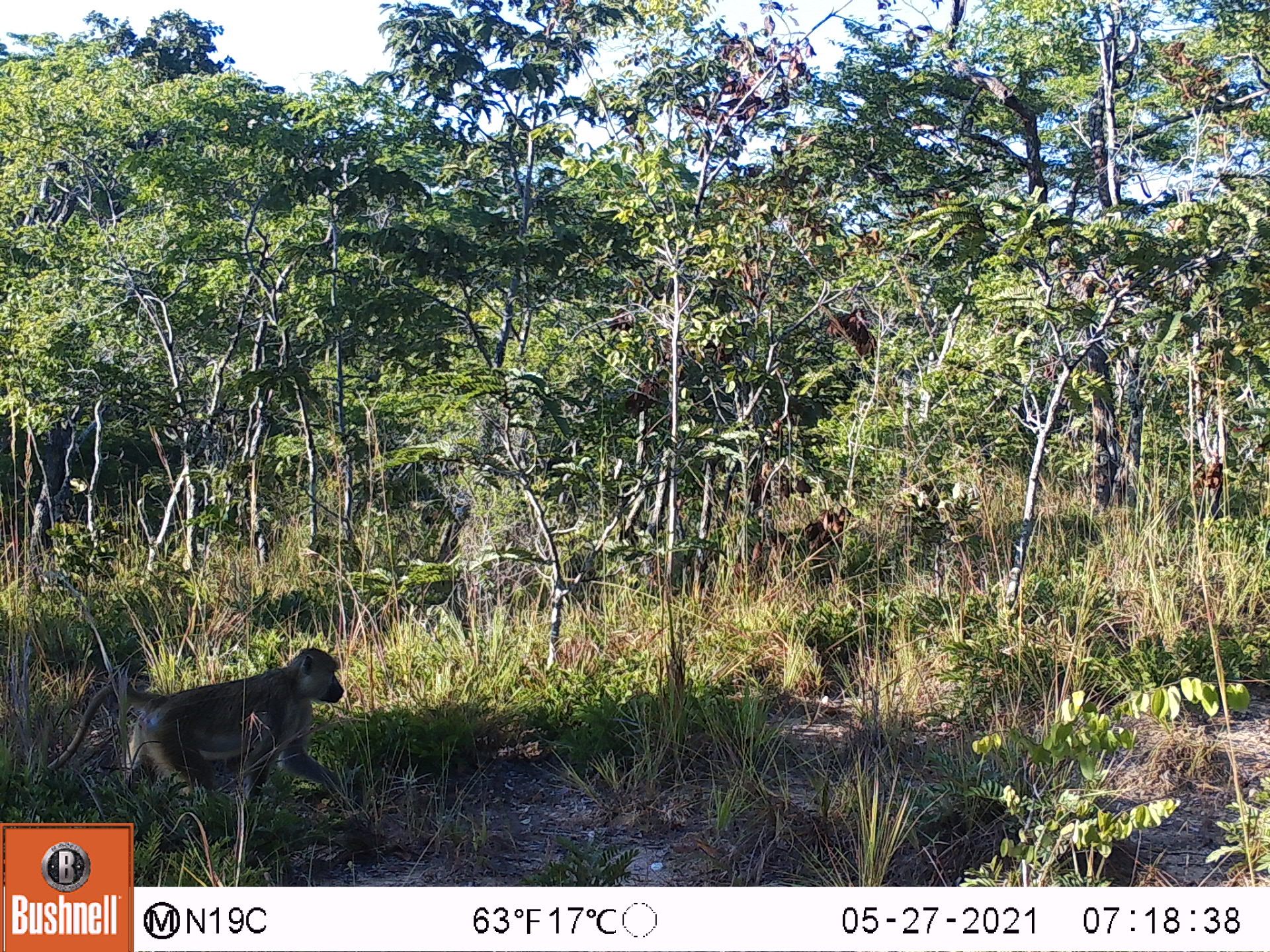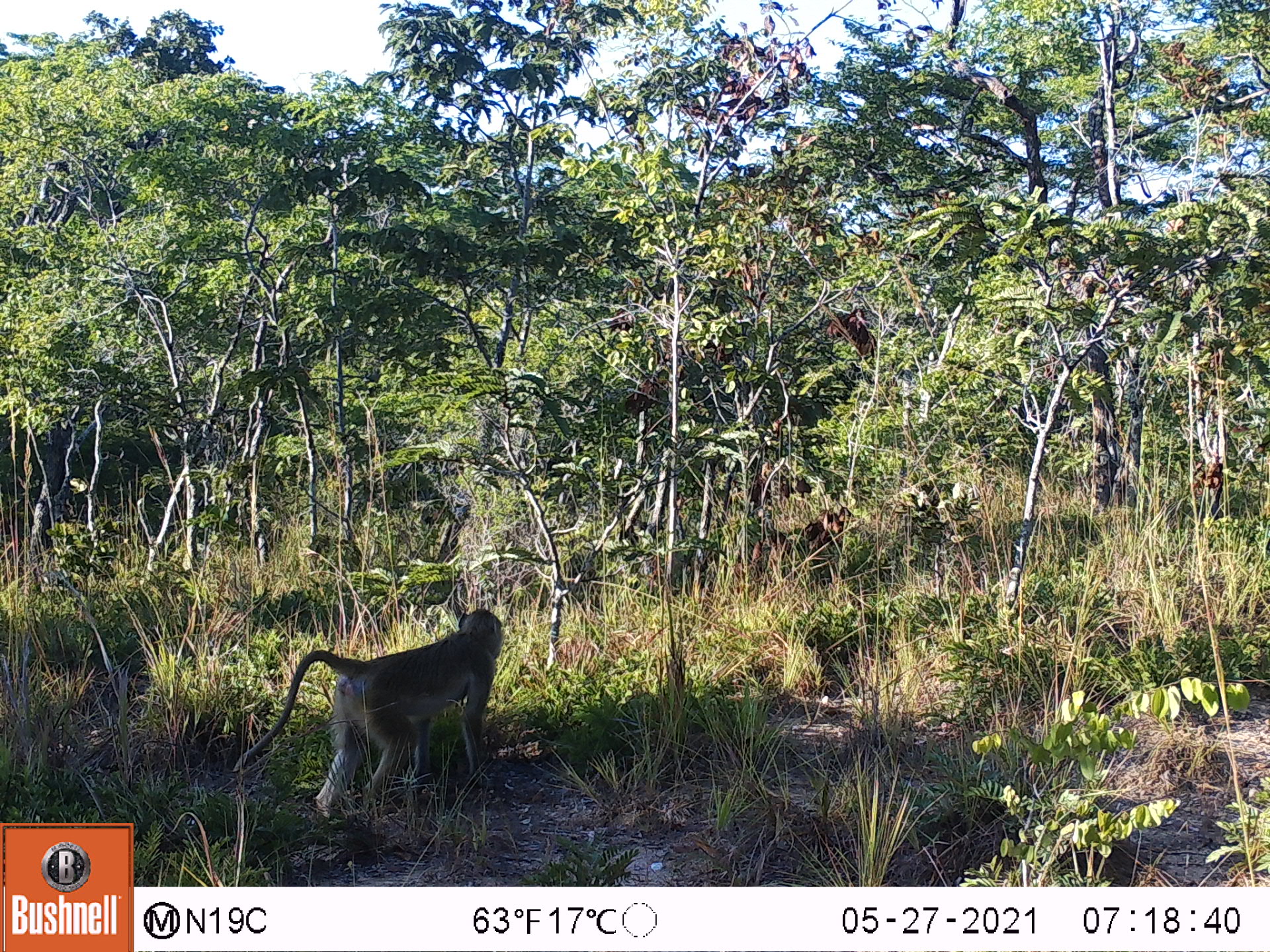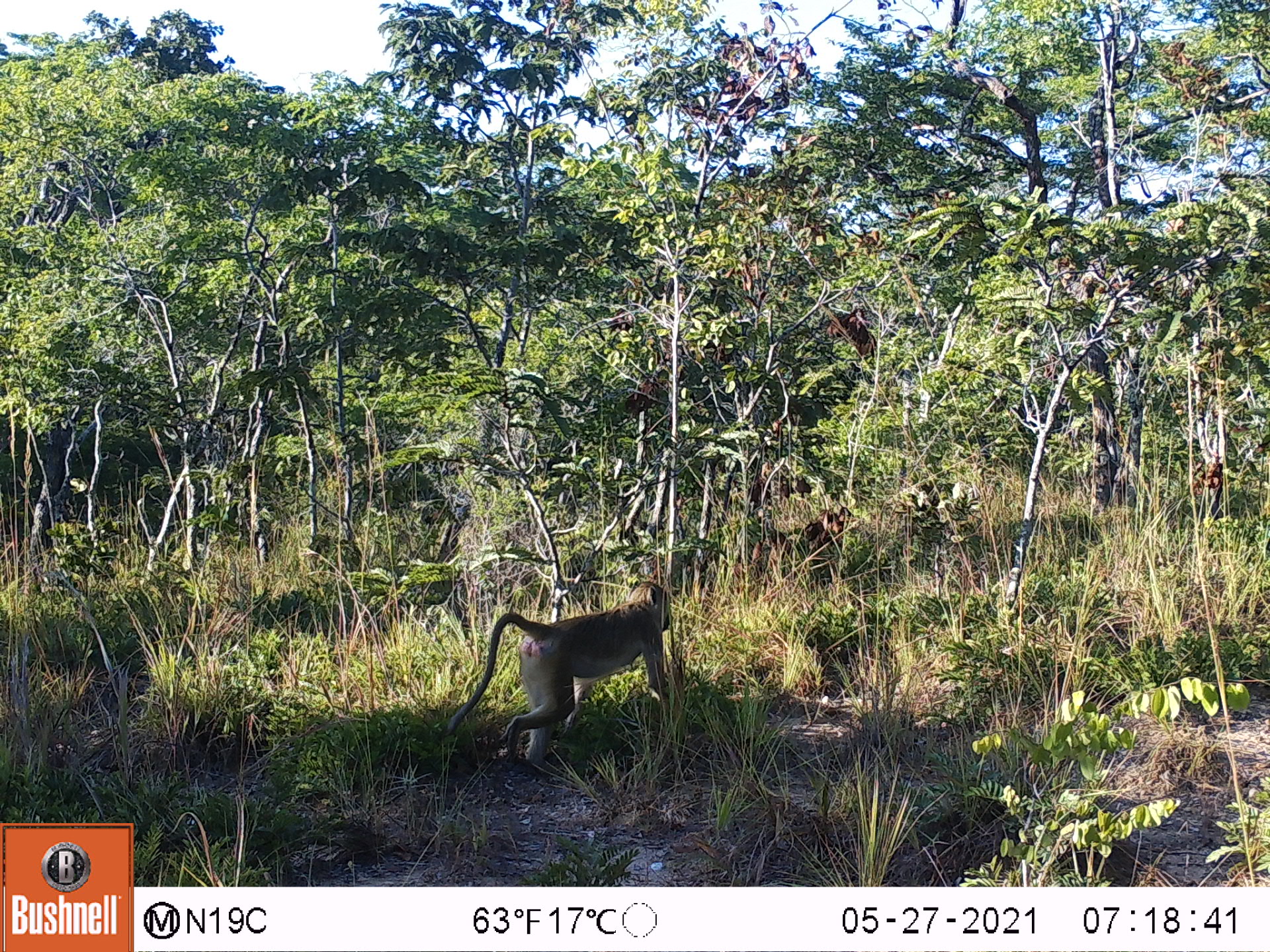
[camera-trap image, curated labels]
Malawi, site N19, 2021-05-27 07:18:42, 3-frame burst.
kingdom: Animalia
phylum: Chordata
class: Mammalia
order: Primates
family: Cercopithecidae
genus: Papio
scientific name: Papio cynocephalus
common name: yellow baboon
Yellow baboon (Papio cynocephalus), count 1.